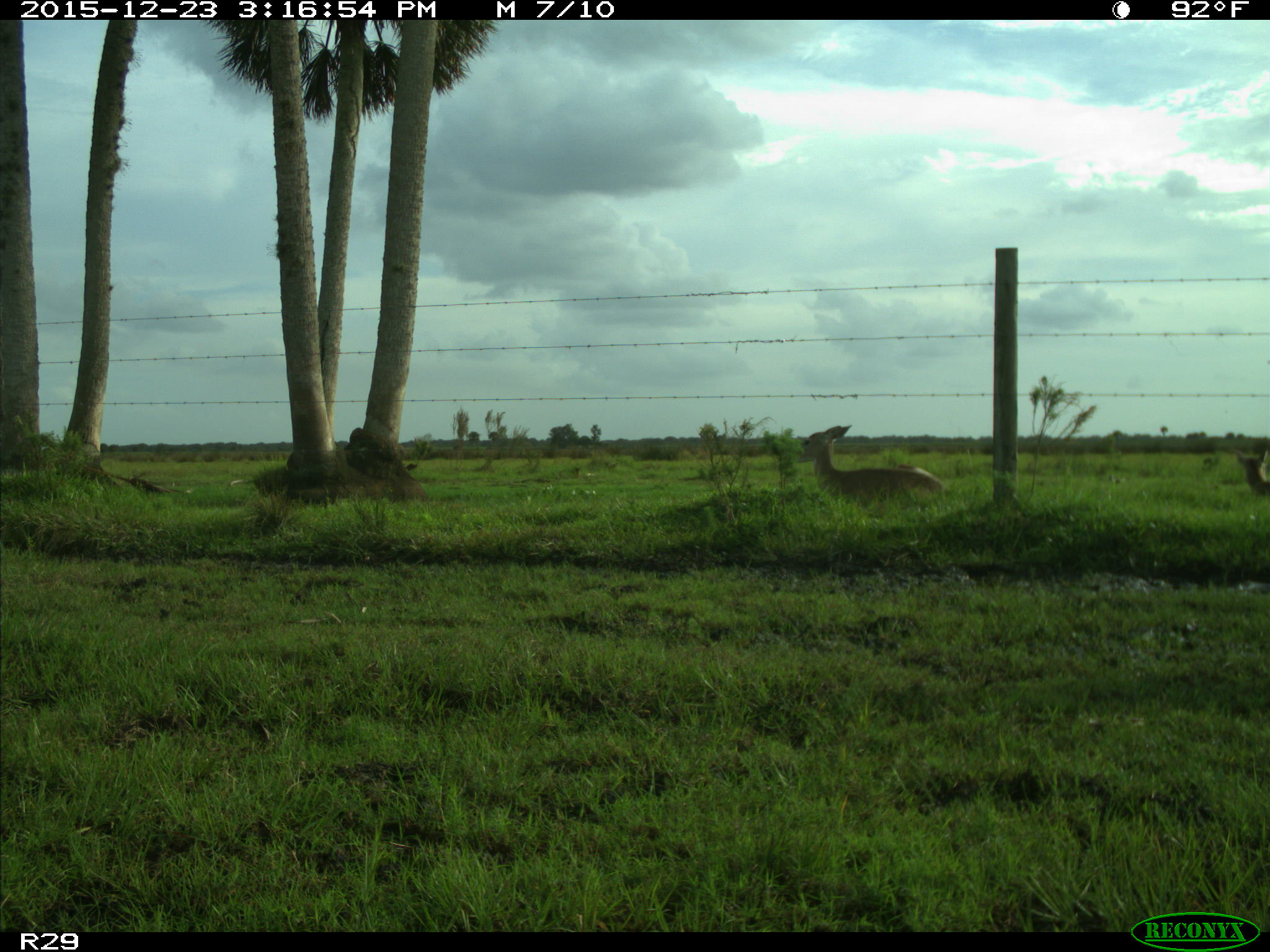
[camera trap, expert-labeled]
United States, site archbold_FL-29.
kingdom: Animalia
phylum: Chordata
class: Mammalia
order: Artiodactyla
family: Cervidae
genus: Odocoileus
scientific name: Odocoileus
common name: deer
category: unidentified deer